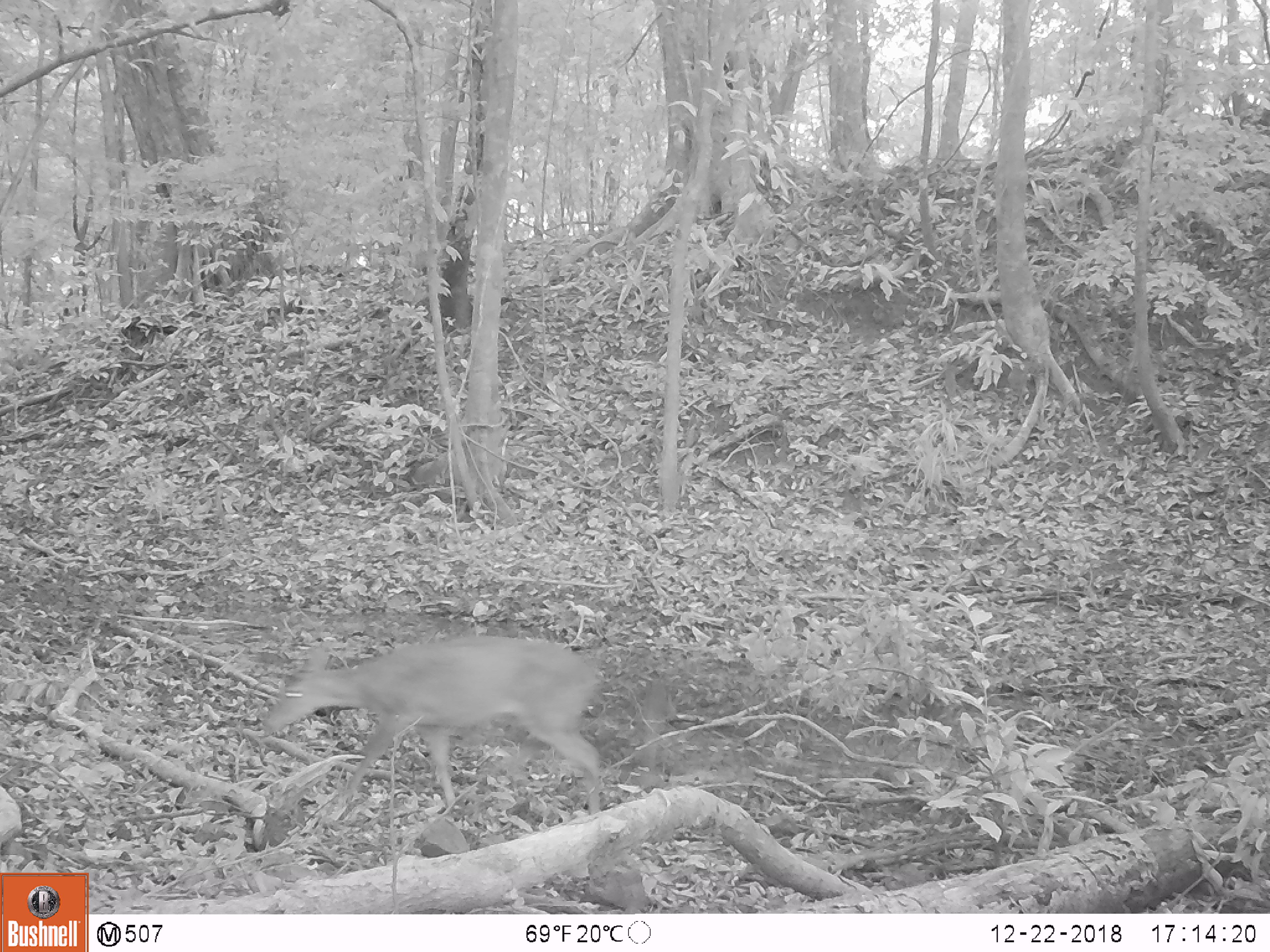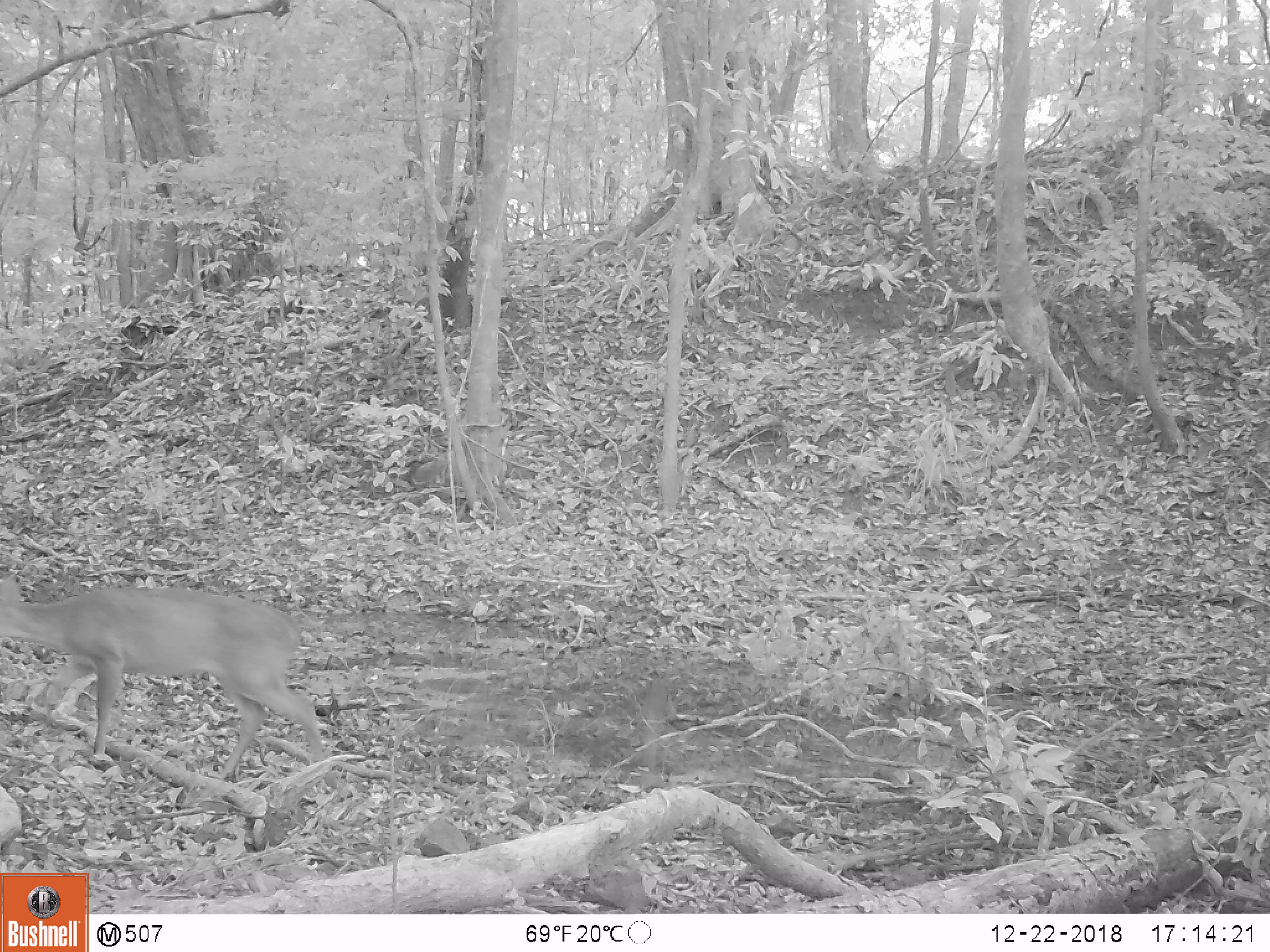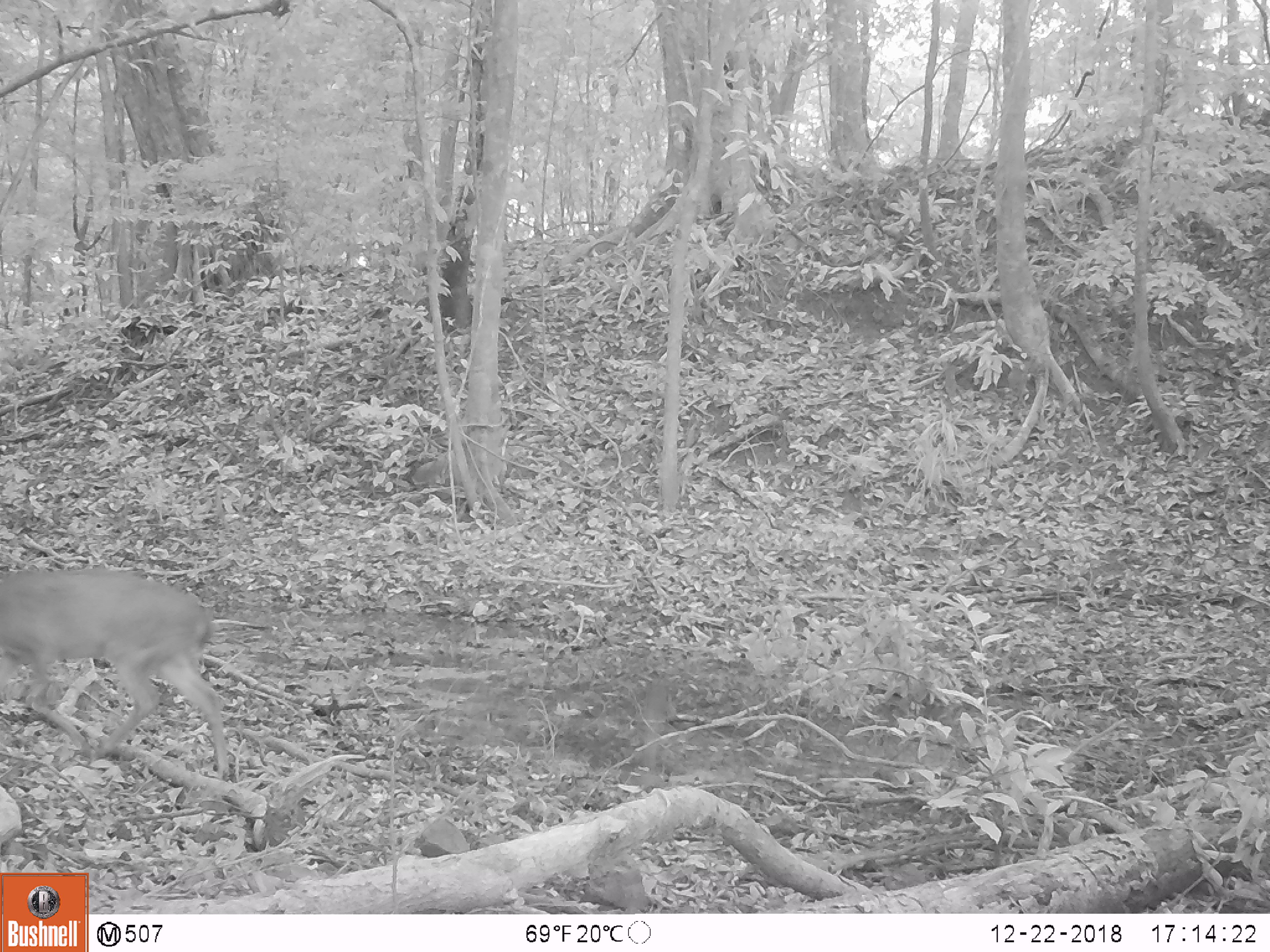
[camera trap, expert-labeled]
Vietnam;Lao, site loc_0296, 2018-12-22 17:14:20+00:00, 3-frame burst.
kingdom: Animalia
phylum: Chordata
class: Mammalia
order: Artiodactyla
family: Cervidae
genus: Muntiacus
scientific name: Muntiacus vuquangensis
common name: large-antlered muntjac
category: large antlered muntjac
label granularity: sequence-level